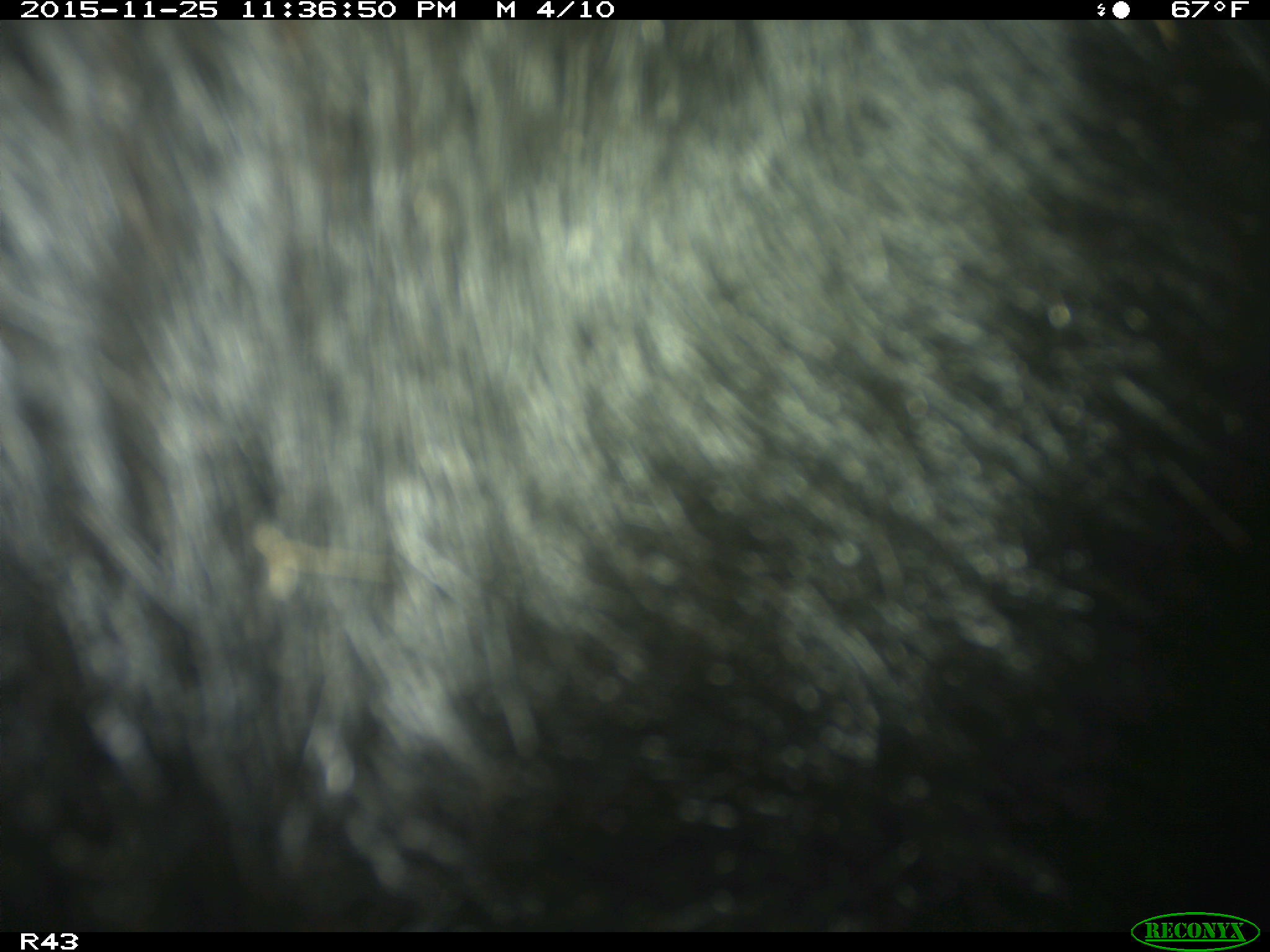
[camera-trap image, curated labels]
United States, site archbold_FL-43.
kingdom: Animalia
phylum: Chordata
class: Mammalia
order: Artiodactyla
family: Suidae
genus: Sus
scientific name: Sus scrofa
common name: wild boar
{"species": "Sus scrofa (wild boar)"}